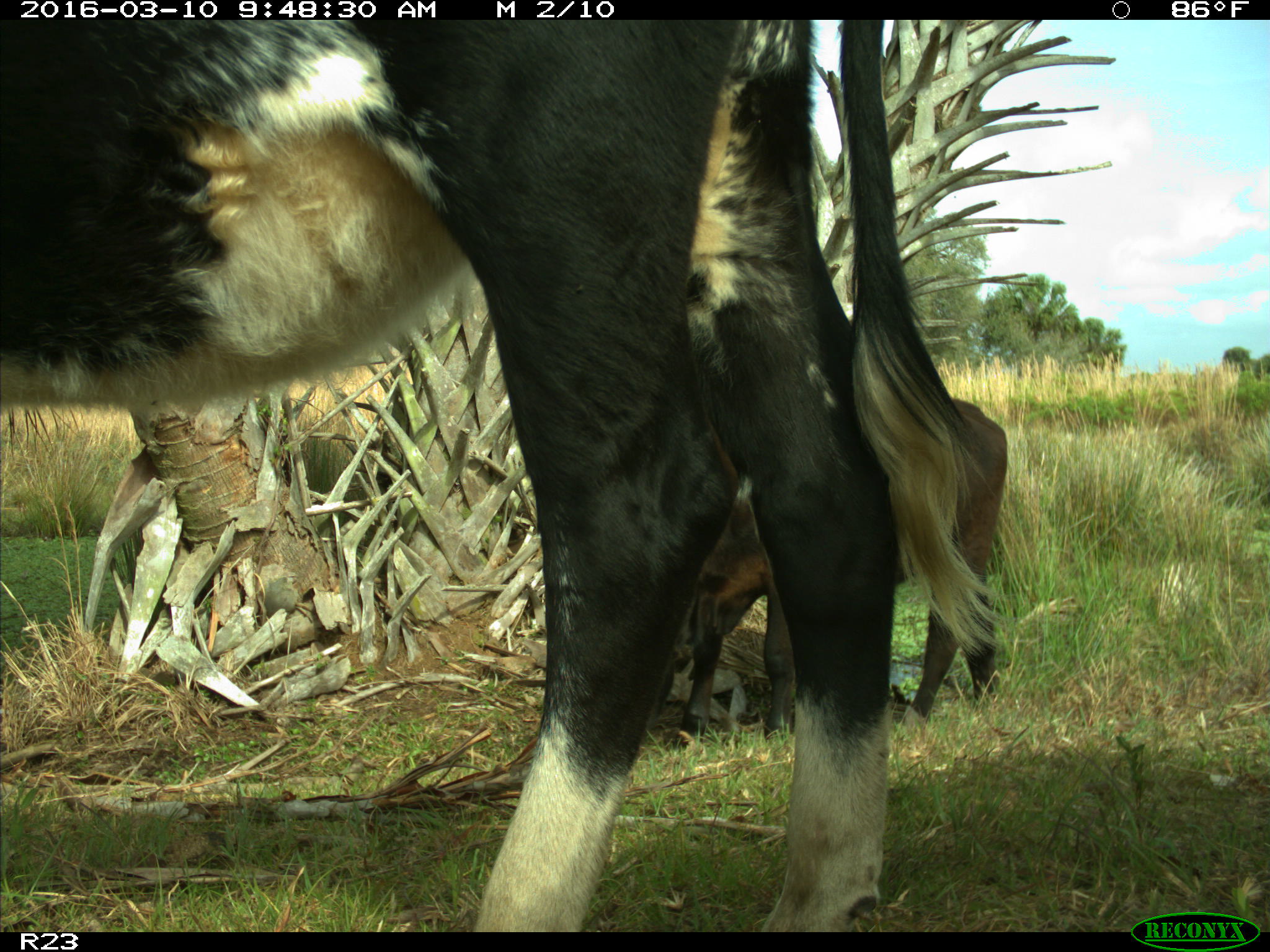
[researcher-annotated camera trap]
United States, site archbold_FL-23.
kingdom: Animalia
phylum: Chordata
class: Mammalia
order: Artiodactyla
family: Bovidae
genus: Bos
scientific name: Bos taurus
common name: domestic cow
Bos taurus (domestic cow).